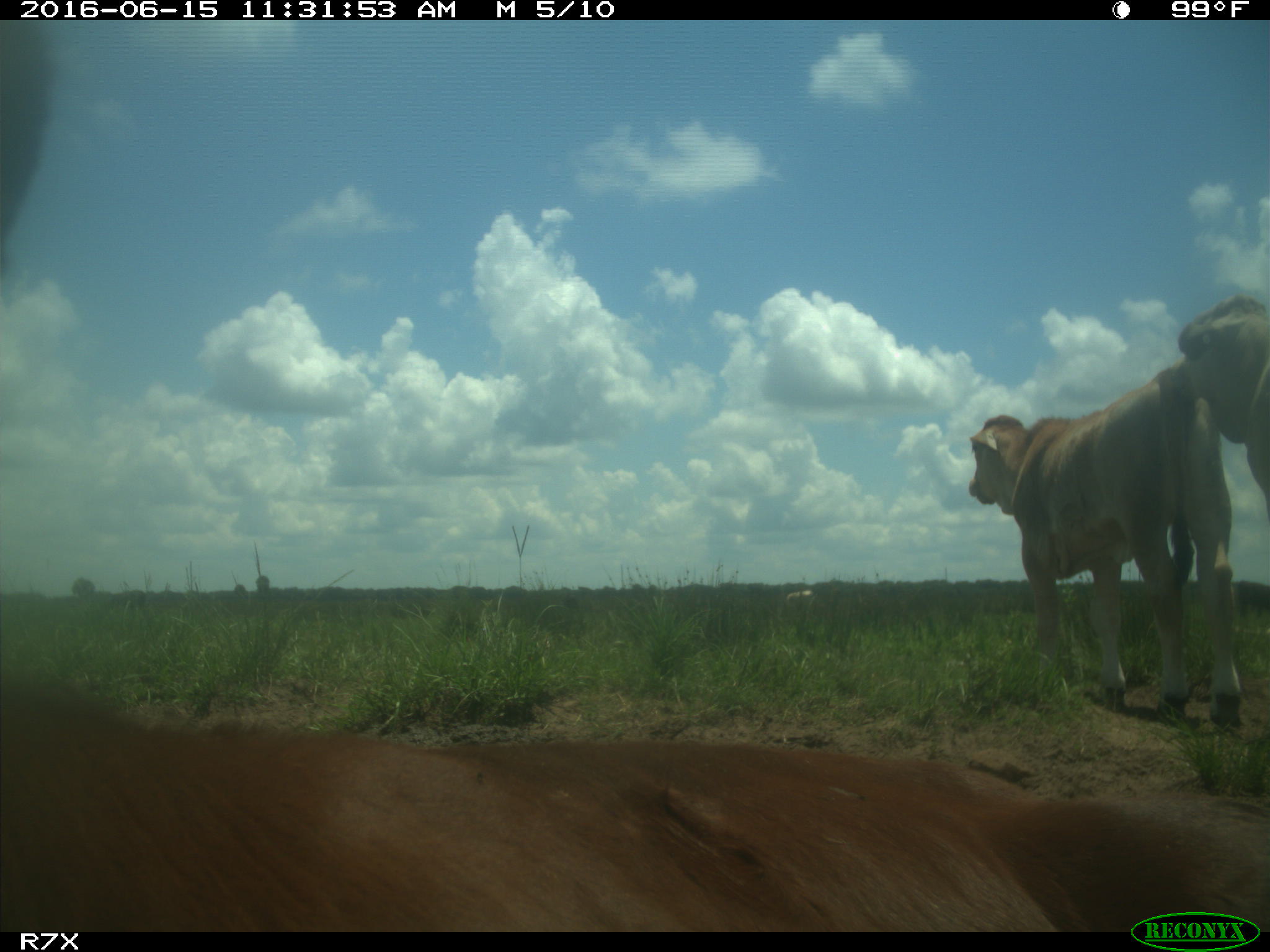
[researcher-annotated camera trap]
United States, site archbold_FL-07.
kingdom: Animalia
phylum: Chordata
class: Mammalia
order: Artiodactyla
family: Bovidae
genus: Bos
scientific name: Bos taurus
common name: domestic cow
Bos taurus (domestic cow).